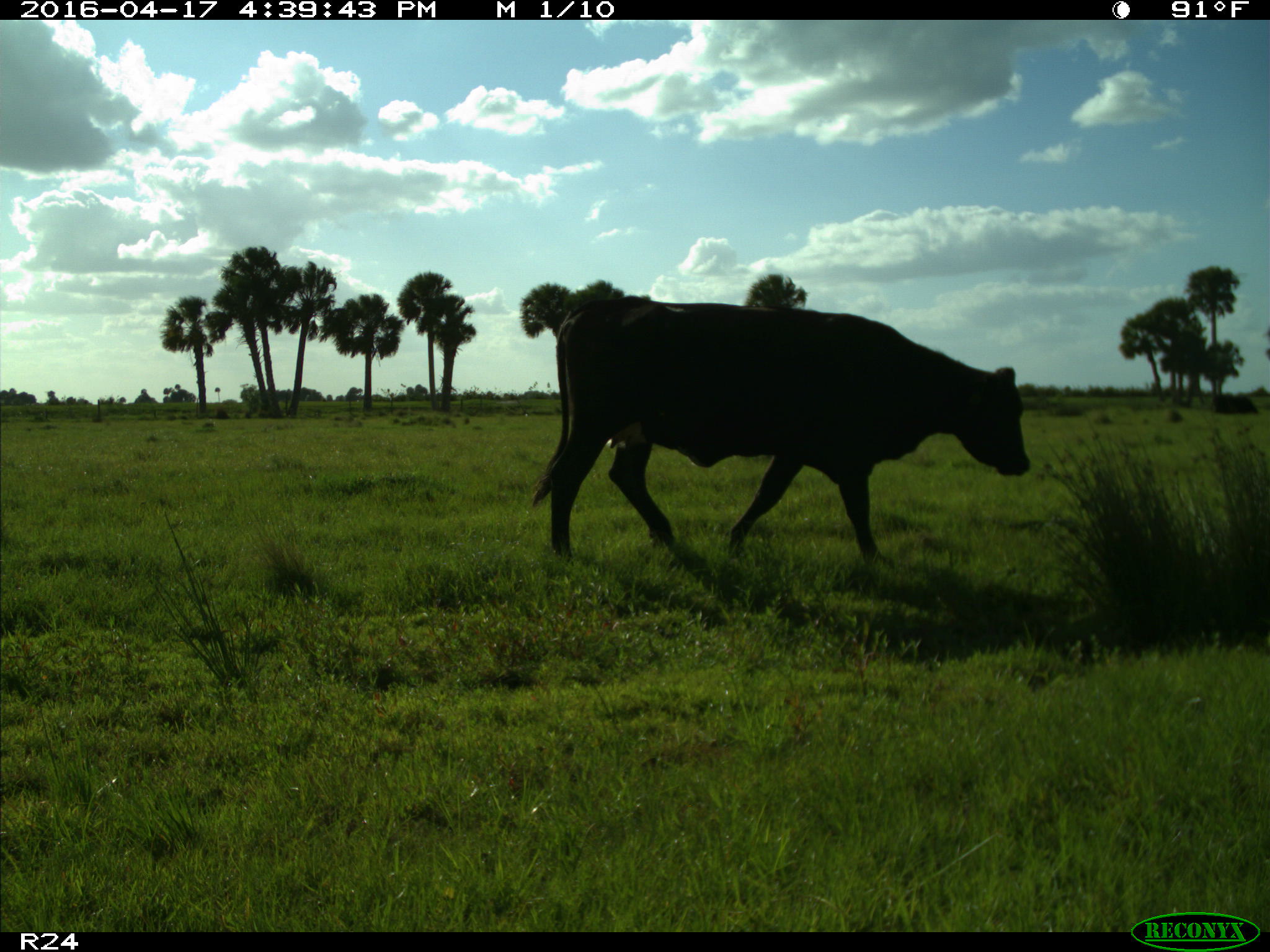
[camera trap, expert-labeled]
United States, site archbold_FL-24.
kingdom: Animalia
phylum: Chordata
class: Mammalia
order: Artiodactyla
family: Bovidae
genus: Bos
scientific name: Bos taurus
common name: domestic cow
Bos taurus (domestic cow).